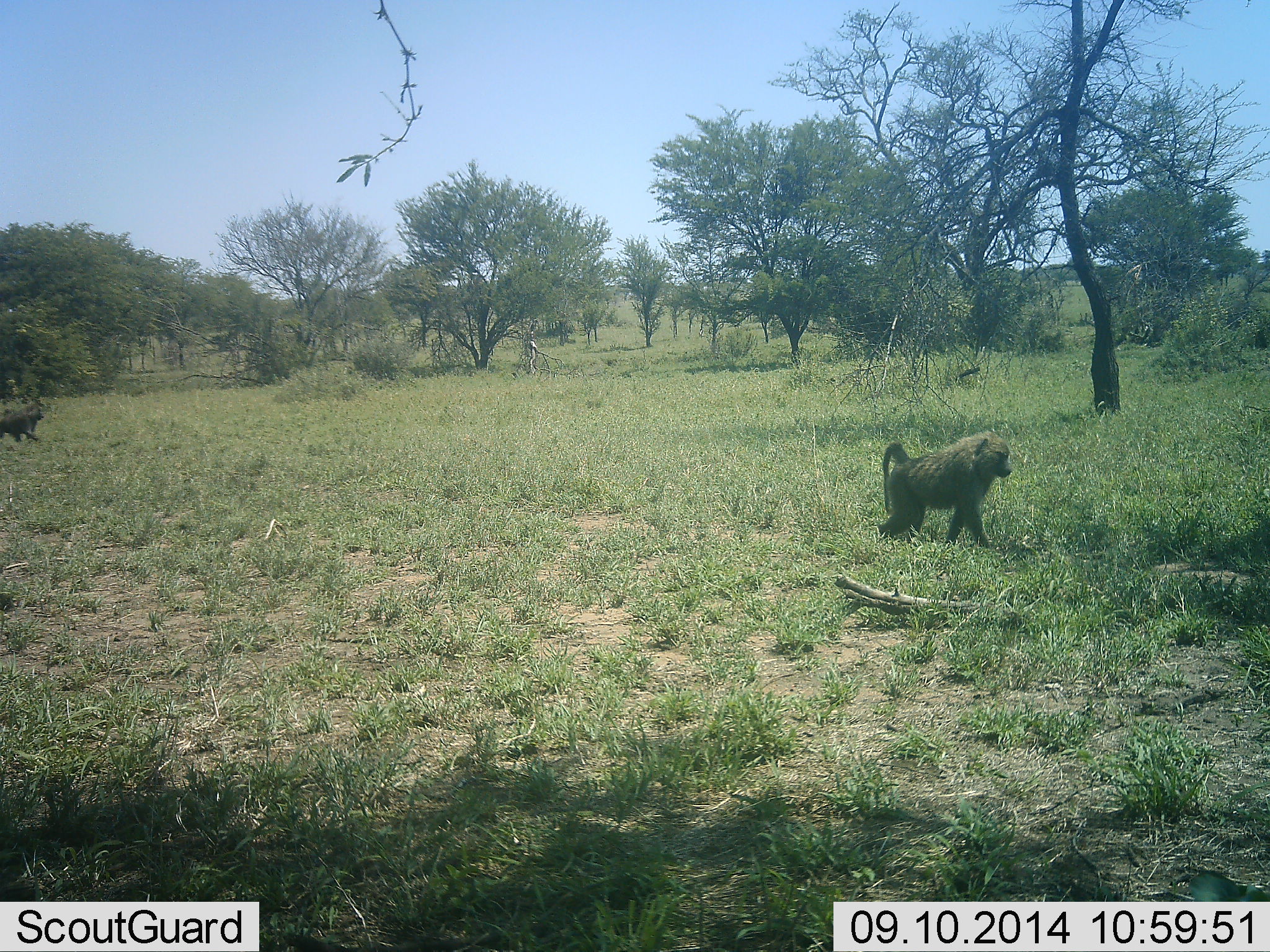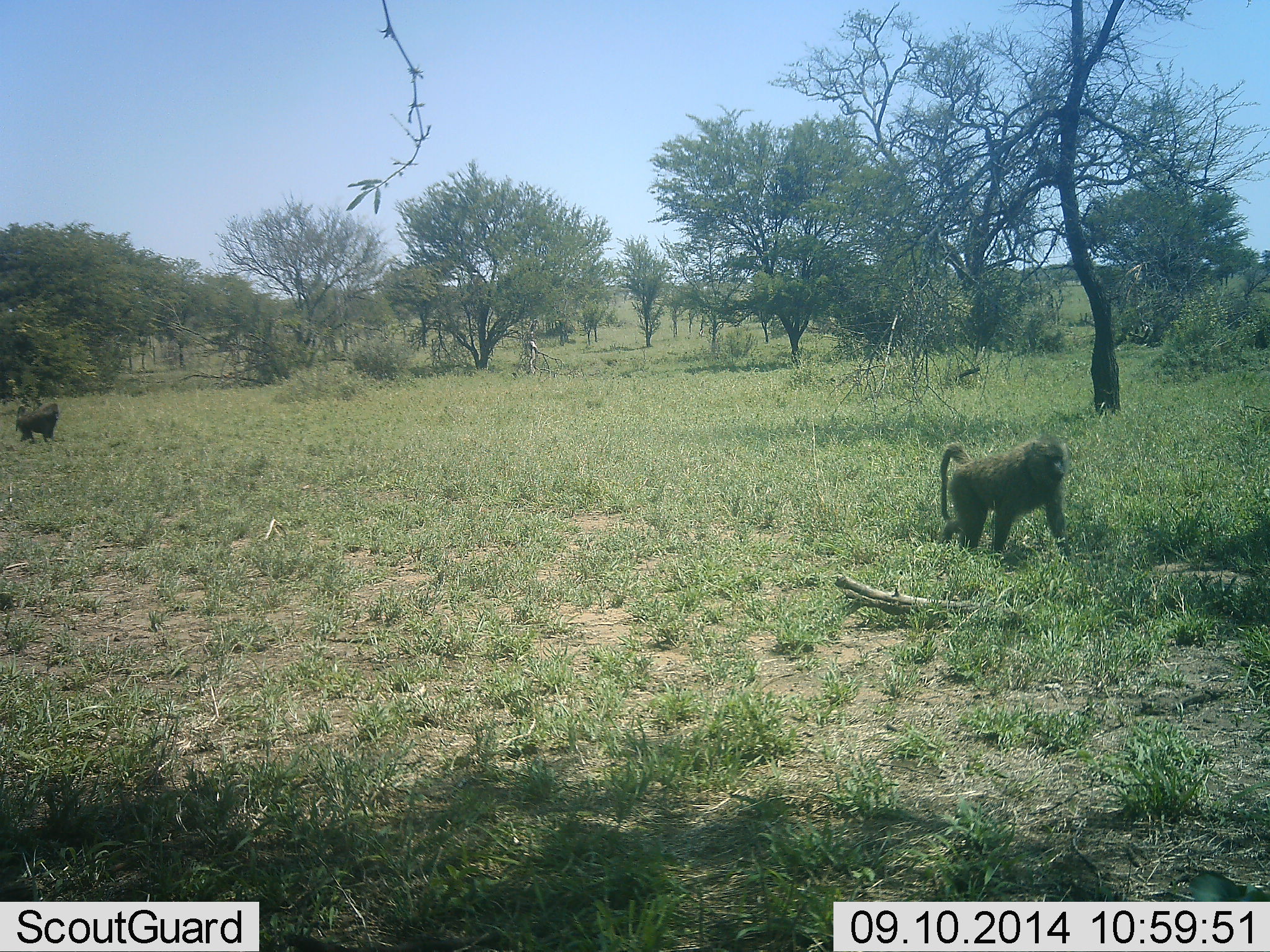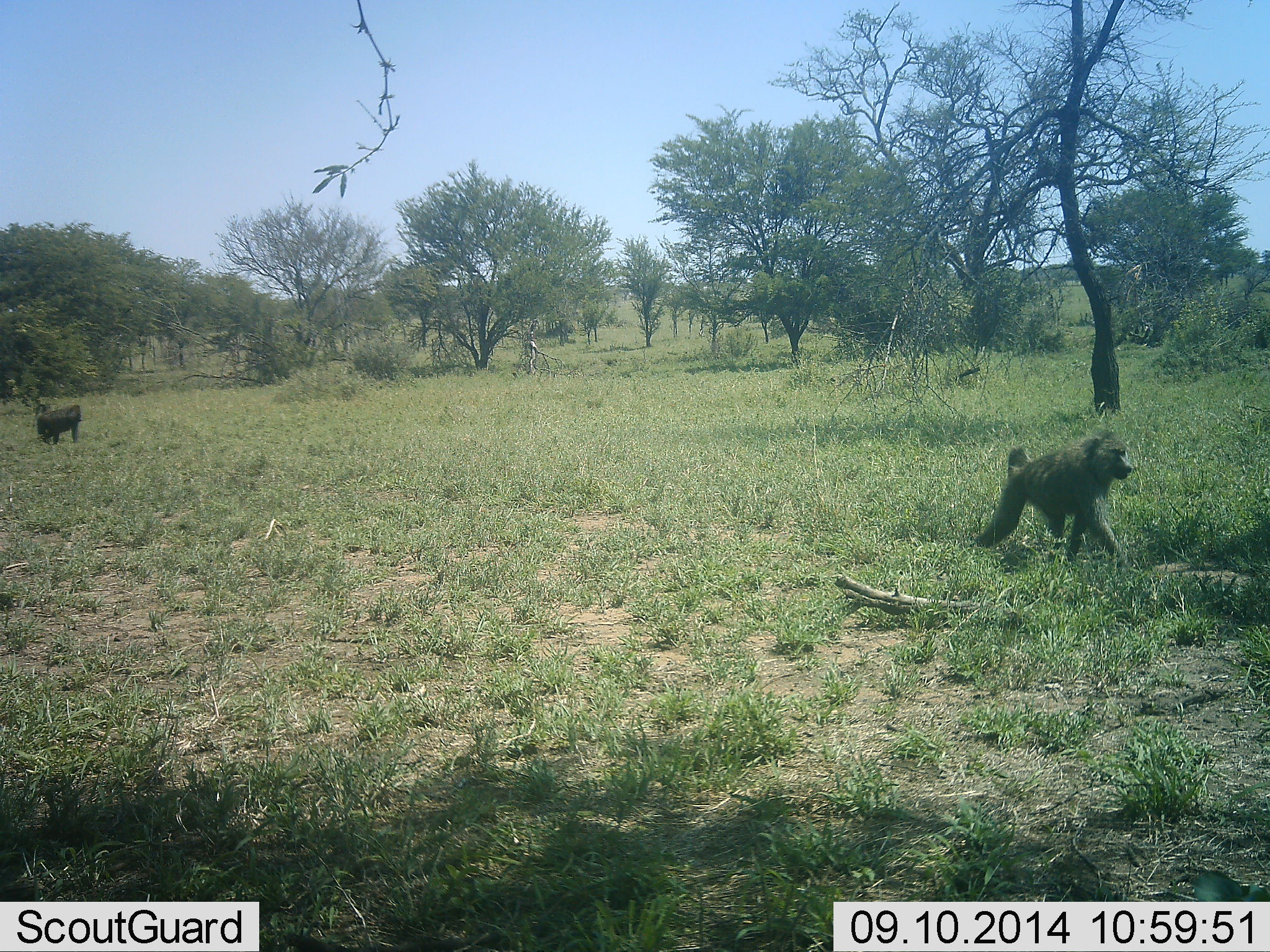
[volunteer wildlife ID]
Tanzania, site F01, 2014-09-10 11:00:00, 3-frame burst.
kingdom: Animalia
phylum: Chordata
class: Mammalia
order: Primates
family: Cercopithecidae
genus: Papio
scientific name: Papio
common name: baboon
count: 2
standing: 0%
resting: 0%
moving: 100%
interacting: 0%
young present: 0%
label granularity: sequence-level